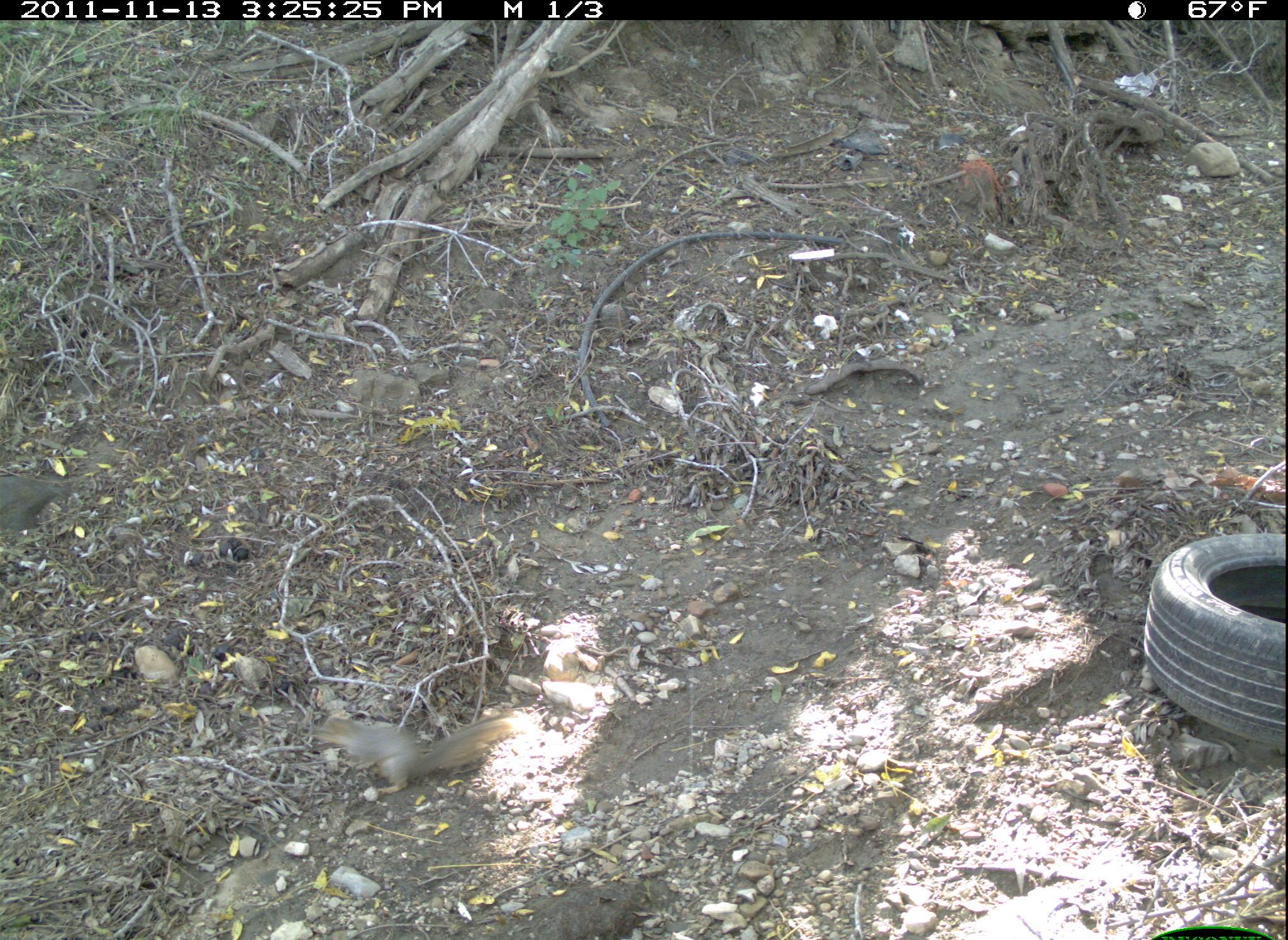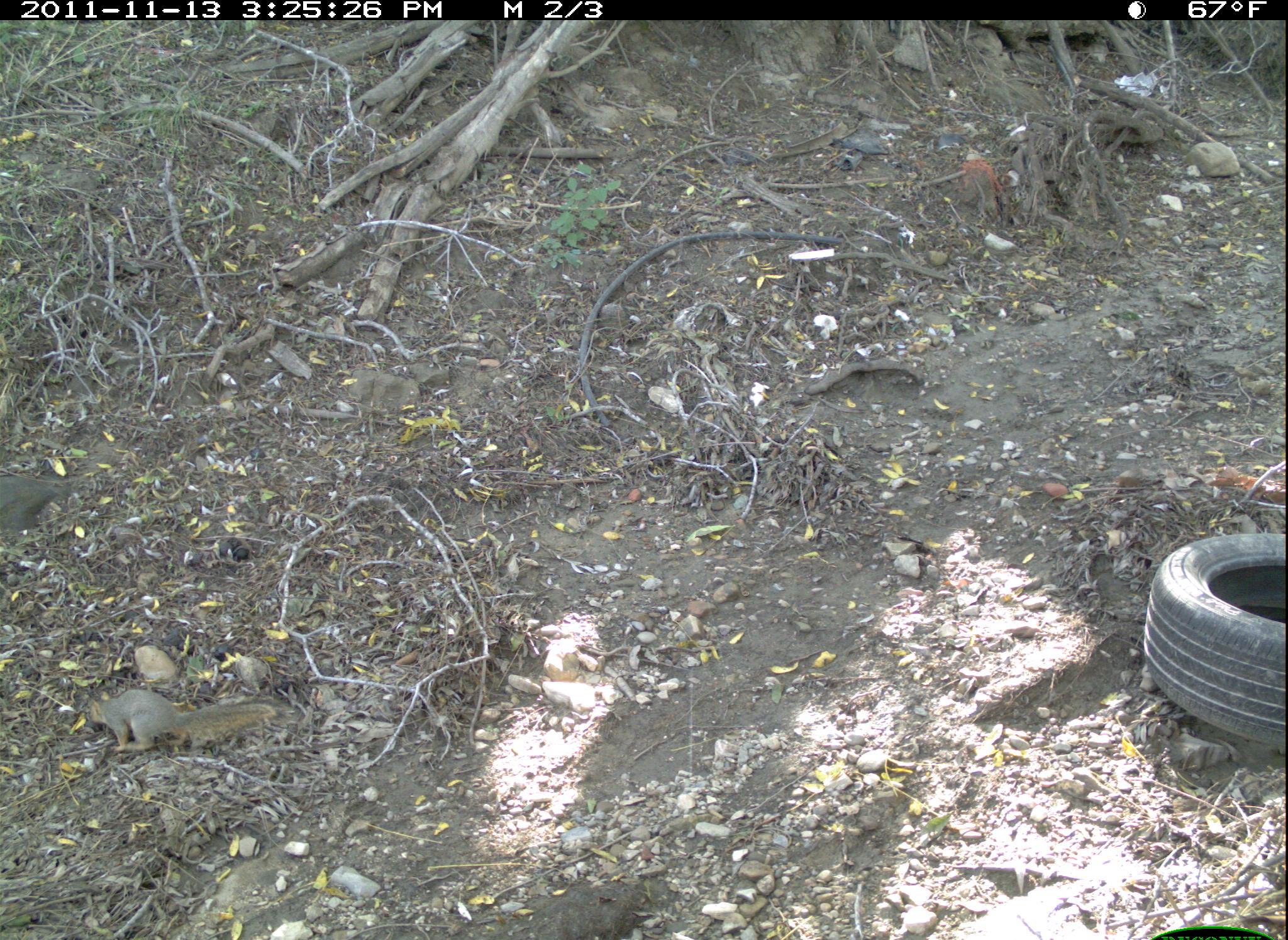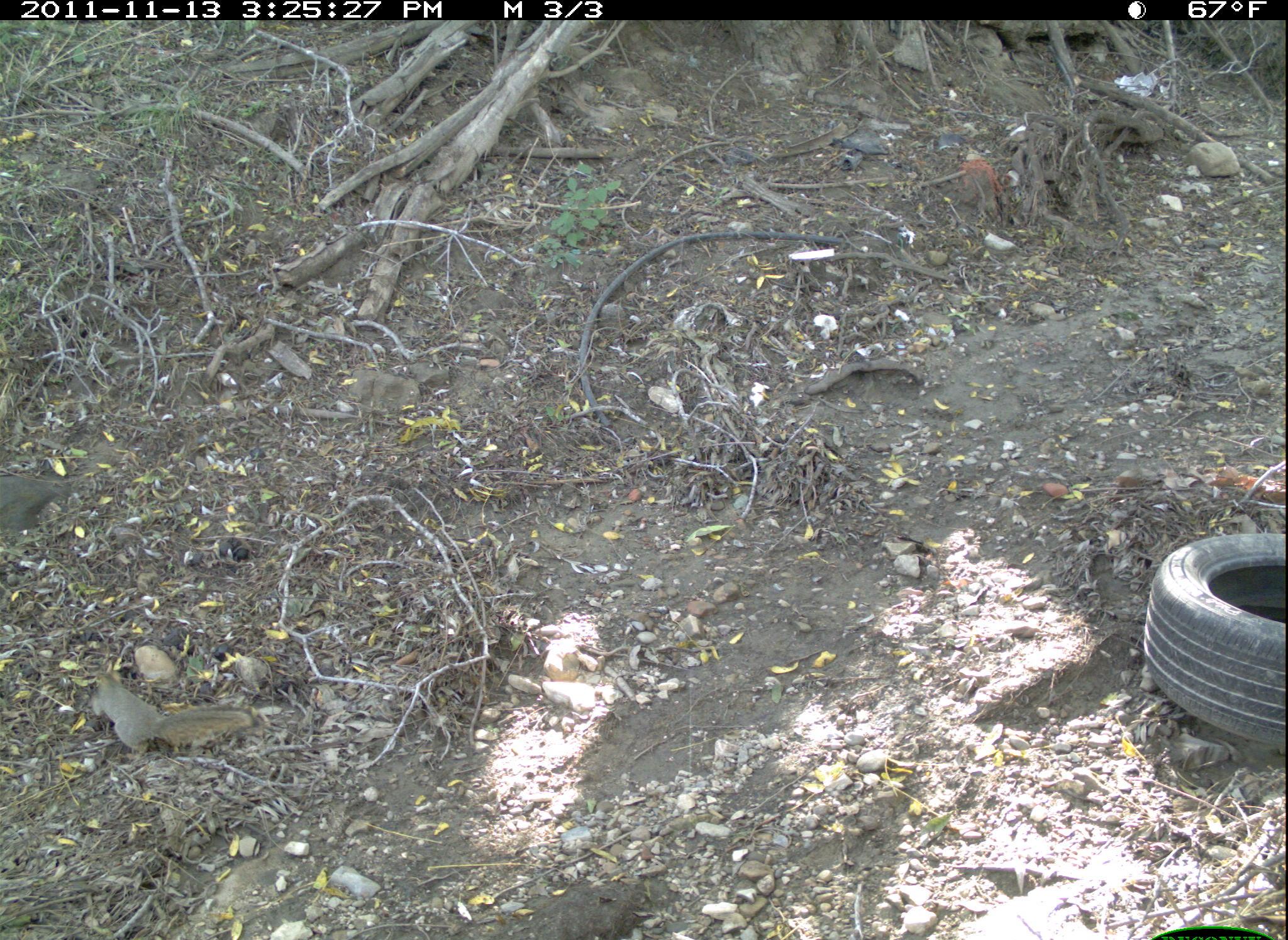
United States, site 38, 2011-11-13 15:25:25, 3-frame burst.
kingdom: Animalia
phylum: Chordata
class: Mammalia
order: Rodentia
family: Sciuridae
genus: Sciurus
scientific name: Sciurus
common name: squirrel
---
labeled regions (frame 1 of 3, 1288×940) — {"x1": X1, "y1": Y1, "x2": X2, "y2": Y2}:
squirrel: {"x1": 310, "y1": 691, "x2": 523, "y2": 803}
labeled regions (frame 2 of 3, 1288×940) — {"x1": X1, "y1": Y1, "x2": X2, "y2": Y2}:
squirrel: {"x1": 69, "y1": 675, "x2": 282, "y2": 763}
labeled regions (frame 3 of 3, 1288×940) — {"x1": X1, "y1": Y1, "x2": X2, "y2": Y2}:
squirrel: {"x1": 84, "y1": 662, "x2": 262, "y2": 772}